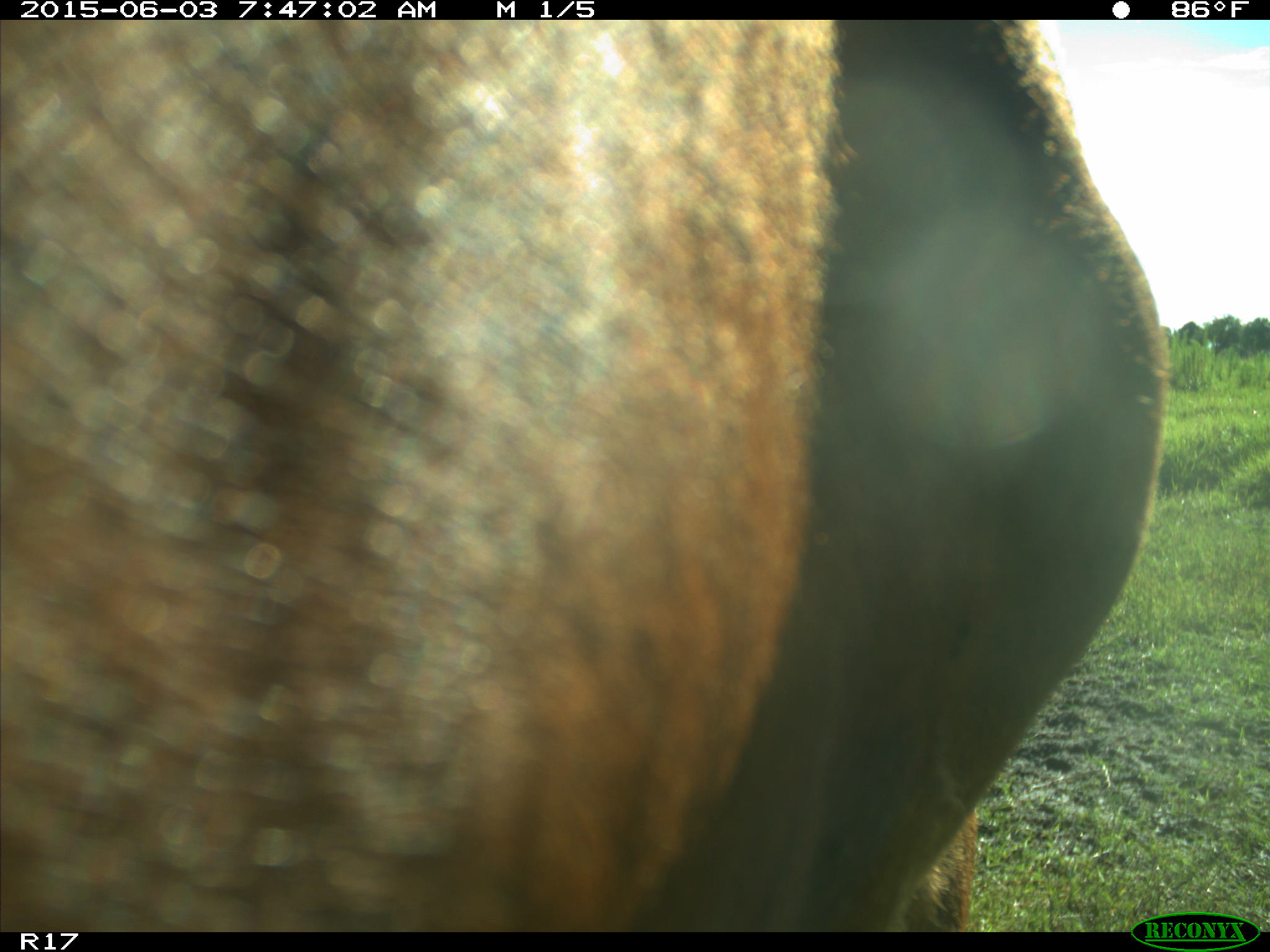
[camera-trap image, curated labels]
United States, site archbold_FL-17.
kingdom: Animalia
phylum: Chordata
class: Mammalia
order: Artiodactyla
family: Bovidae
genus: Bos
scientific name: Bos taurus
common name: domestic cow